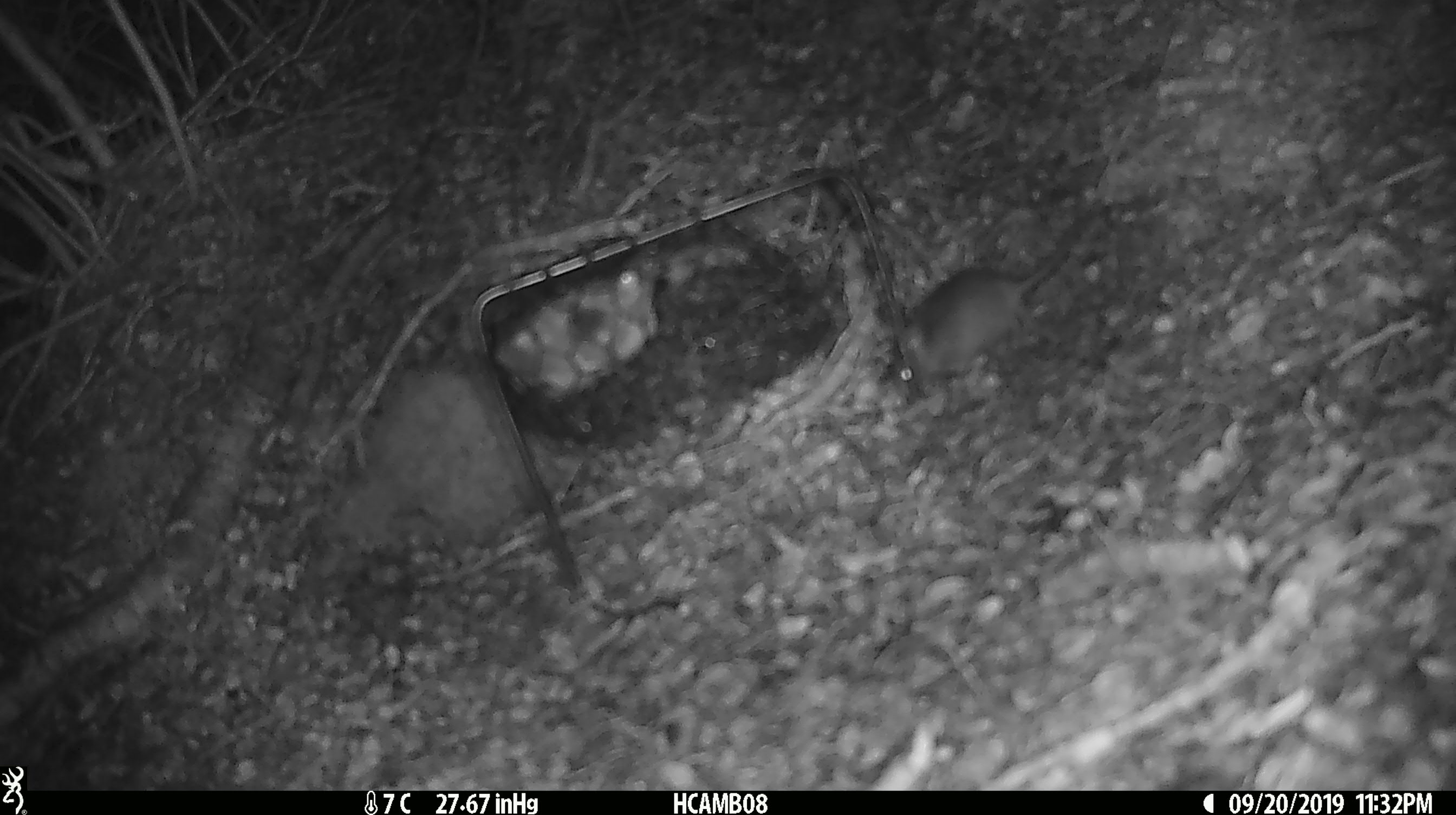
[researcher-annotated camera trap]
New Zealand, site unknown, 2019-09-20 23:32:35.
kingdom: Animalia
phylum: Chordata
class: Mammalia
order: Rodentia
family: Muridae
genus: Mus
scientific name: Mus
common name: mouse